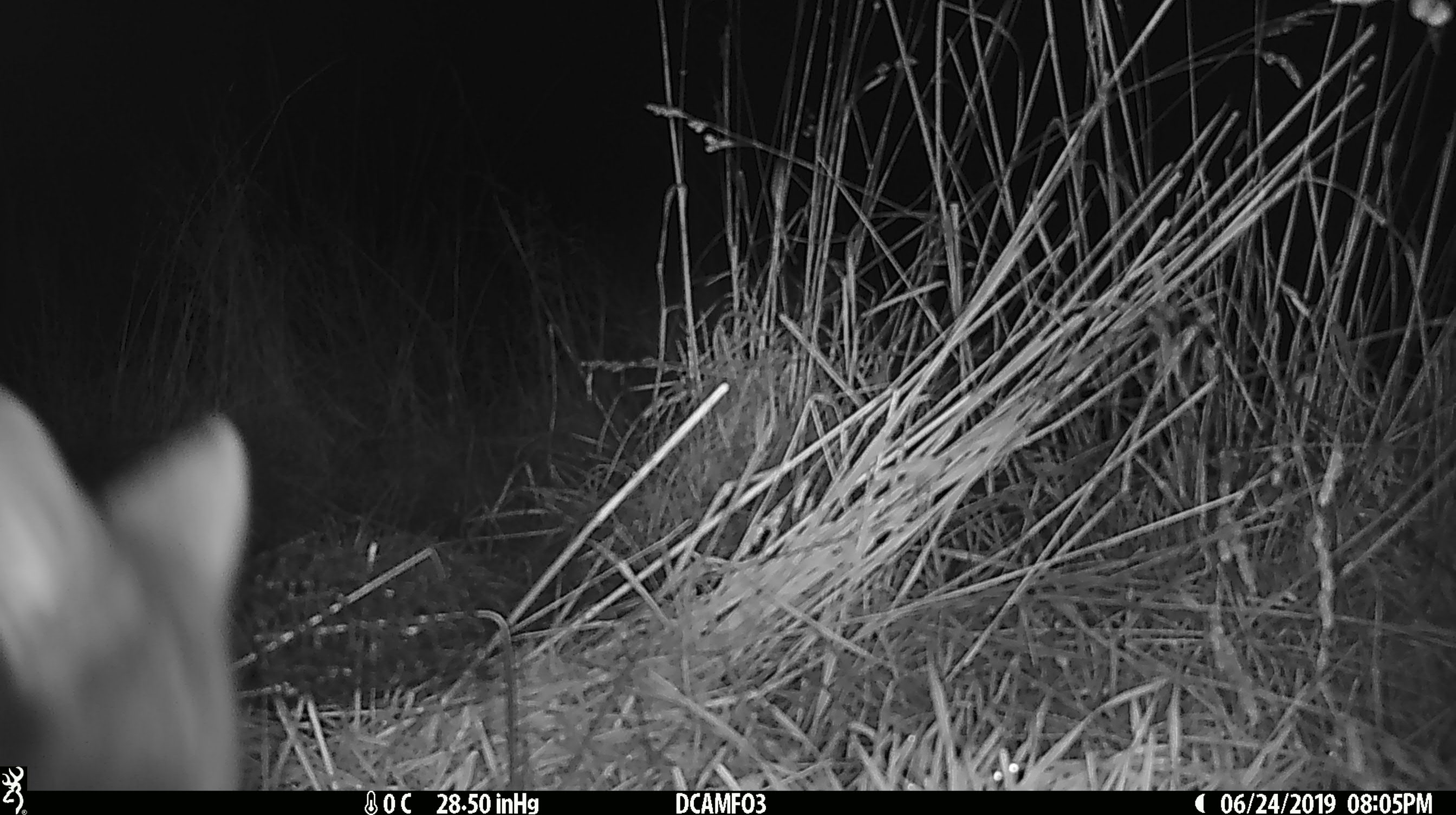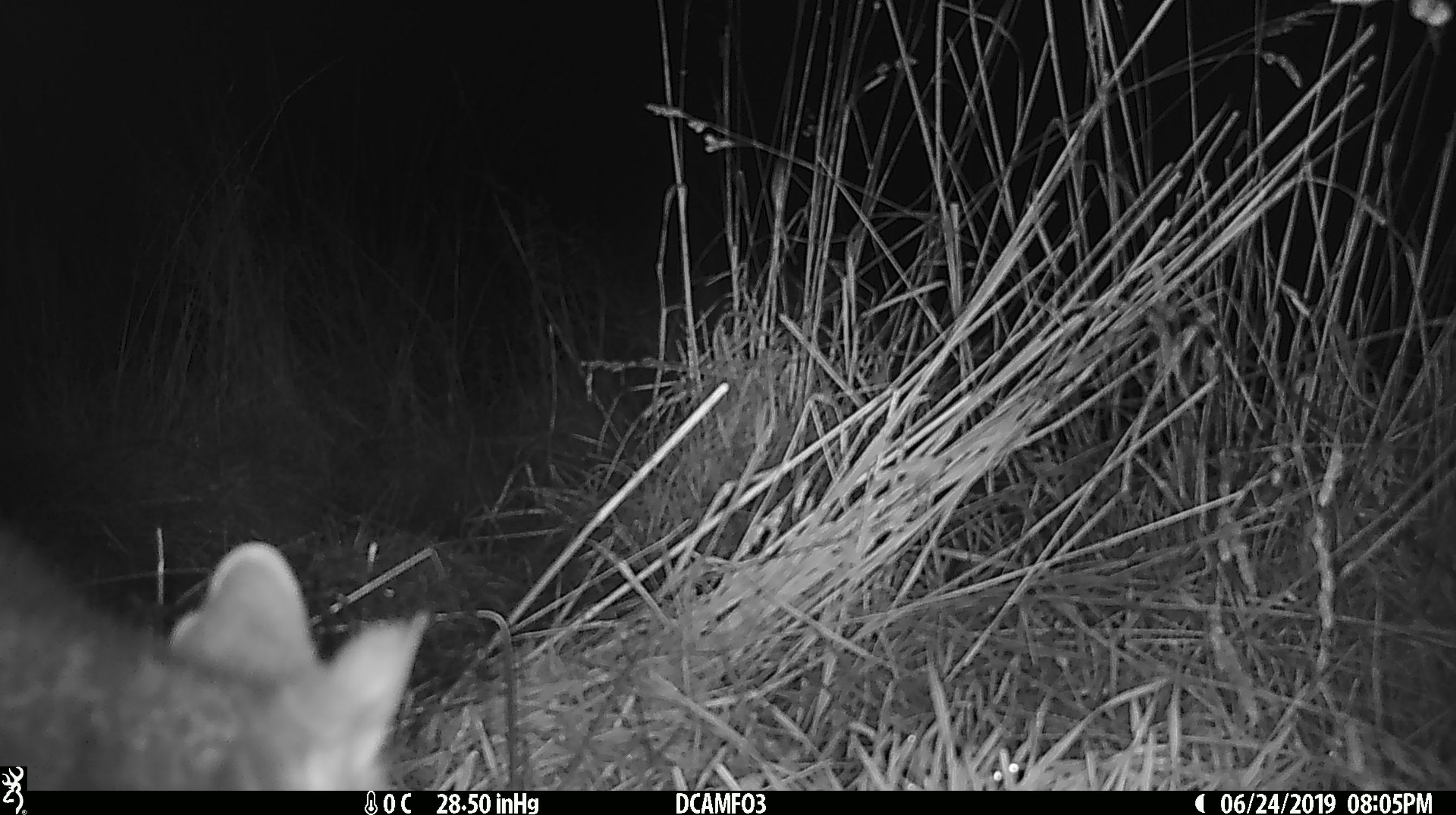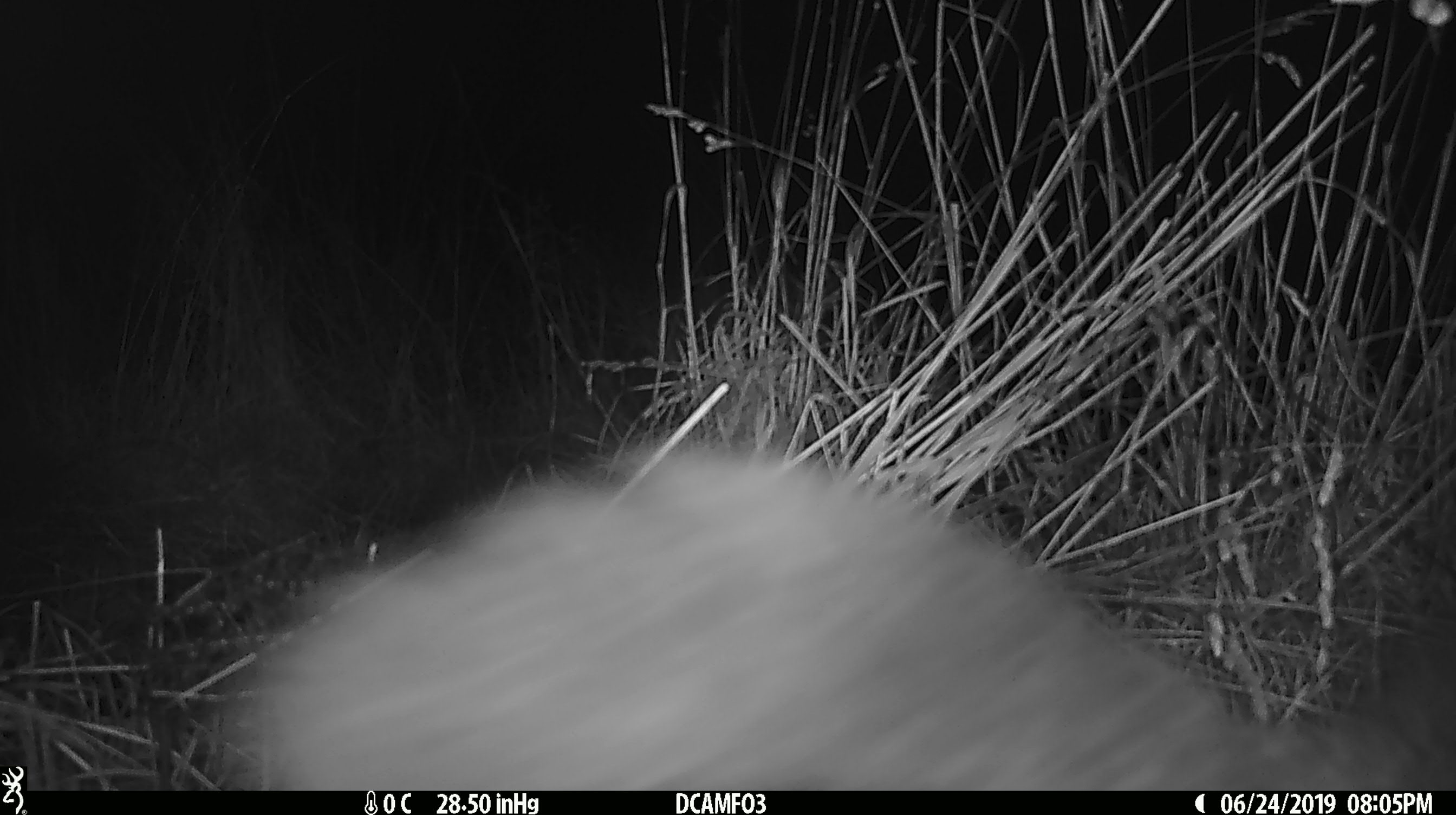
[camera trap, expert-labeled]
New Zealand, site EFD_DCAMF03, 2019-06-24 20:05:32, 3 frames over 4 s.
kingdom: Animalia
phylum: Chordata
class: Mammalia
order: Diprotodontia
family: Phalangeridae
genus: Trichosurus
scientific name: Trichosurus vulpecula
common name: common brushtail possum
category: possum